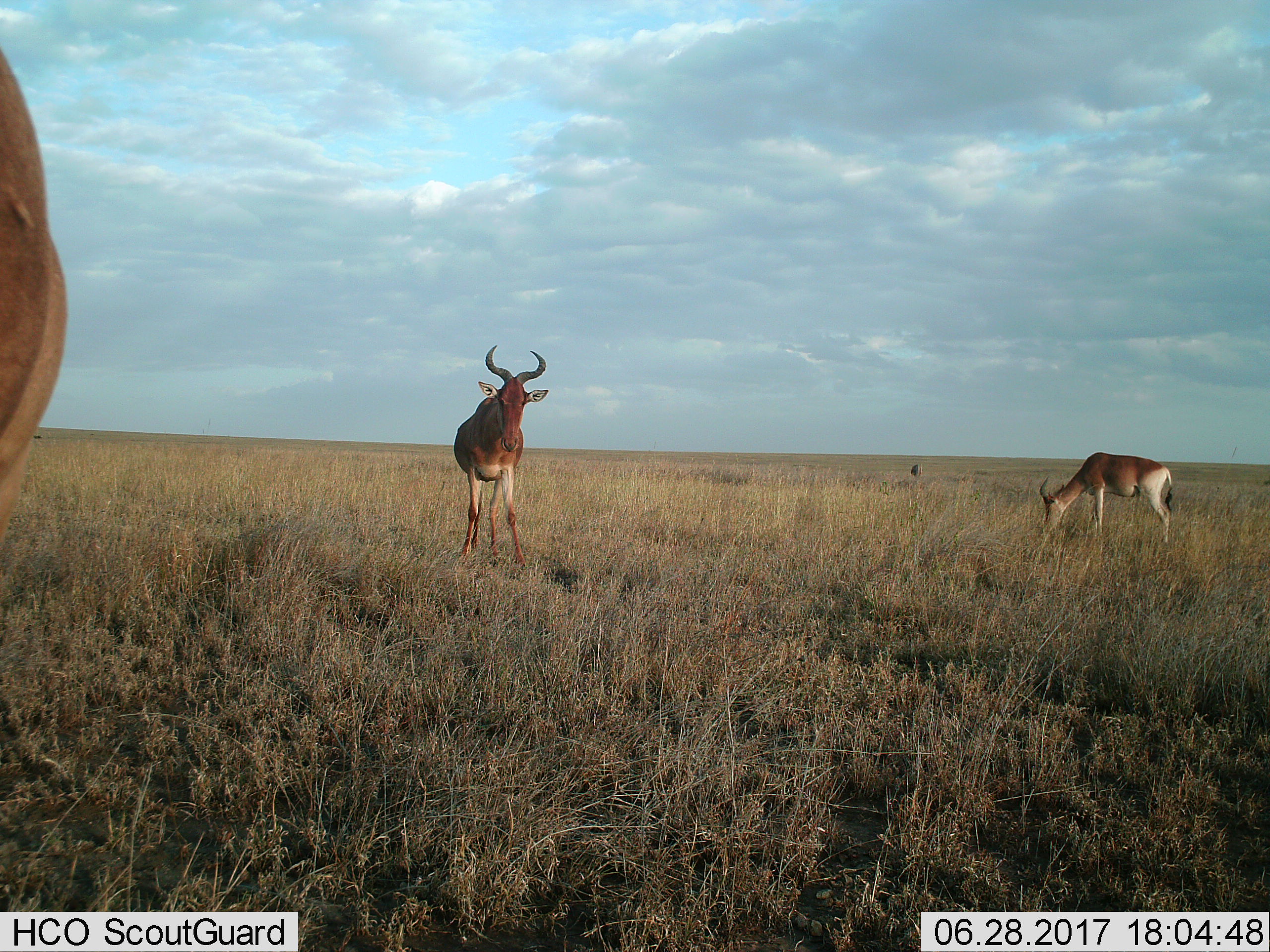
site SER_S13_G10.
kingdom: Animalia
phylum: Chordata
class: Mammalia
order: Artiodactyla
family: Bovidae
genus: Alcelaphus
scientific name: Alcelaphus buselaphus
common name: hartebeest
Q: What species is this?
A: Hartebeest (Alcelaphus buselaphus).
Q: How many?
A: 3.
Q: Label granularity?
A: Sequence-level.